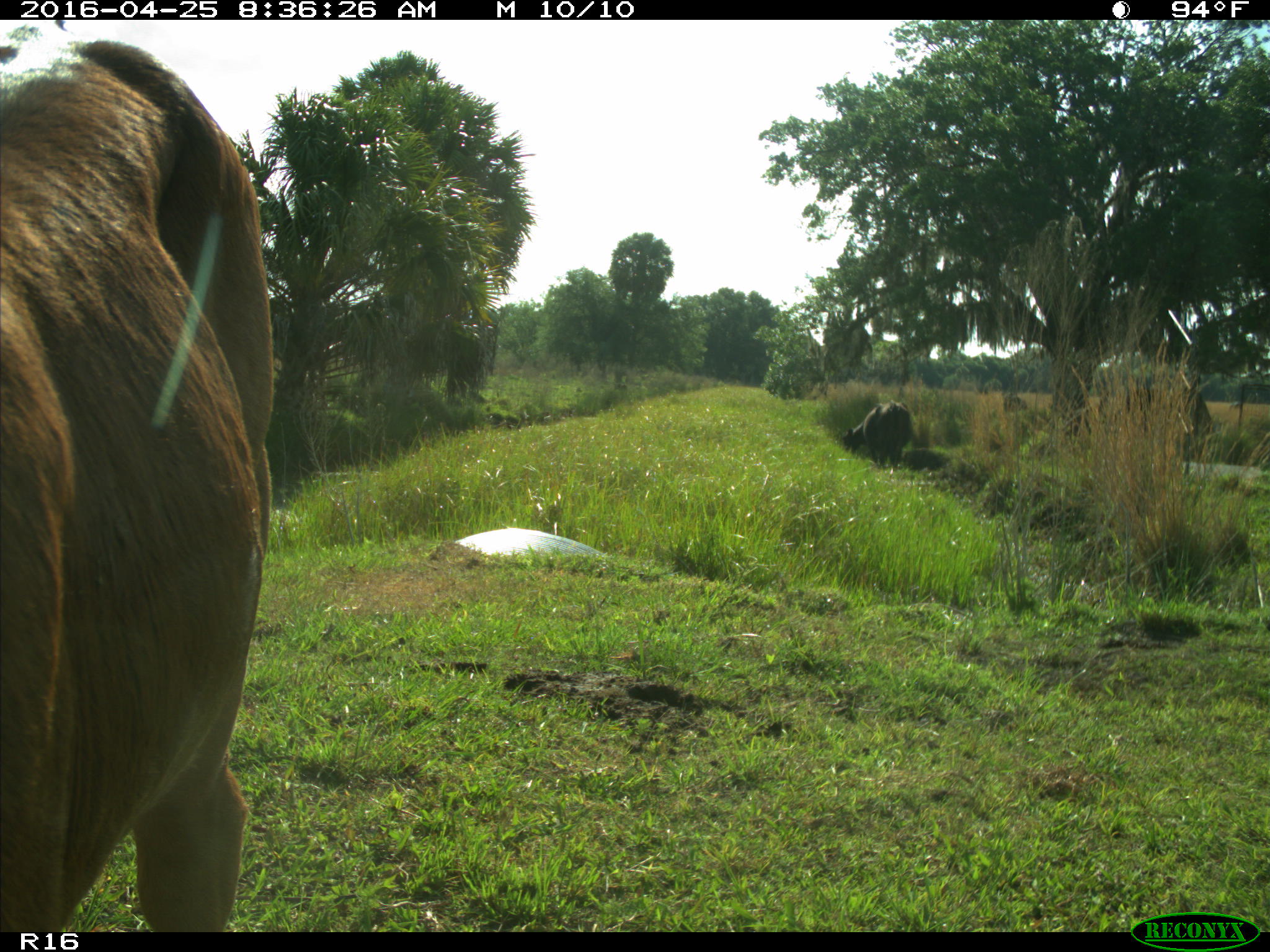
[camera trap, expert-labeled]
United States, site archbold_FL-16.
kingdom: Animalia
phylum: Chordata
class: Mammalia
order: Artiodactyla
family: Bovidae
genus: Bos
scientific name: Bos taurus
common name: domestic cow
Bos taurus (domestic cow).